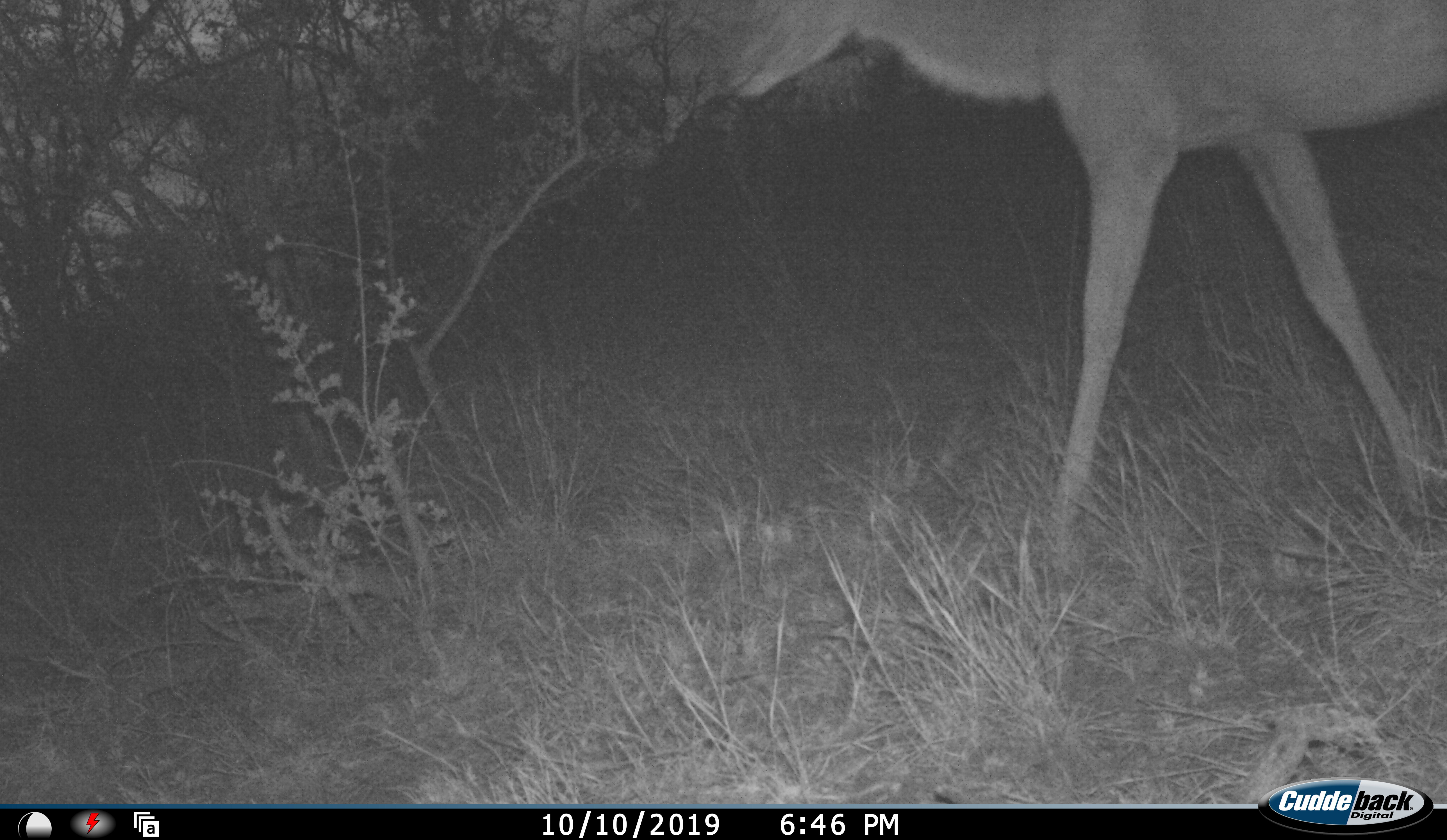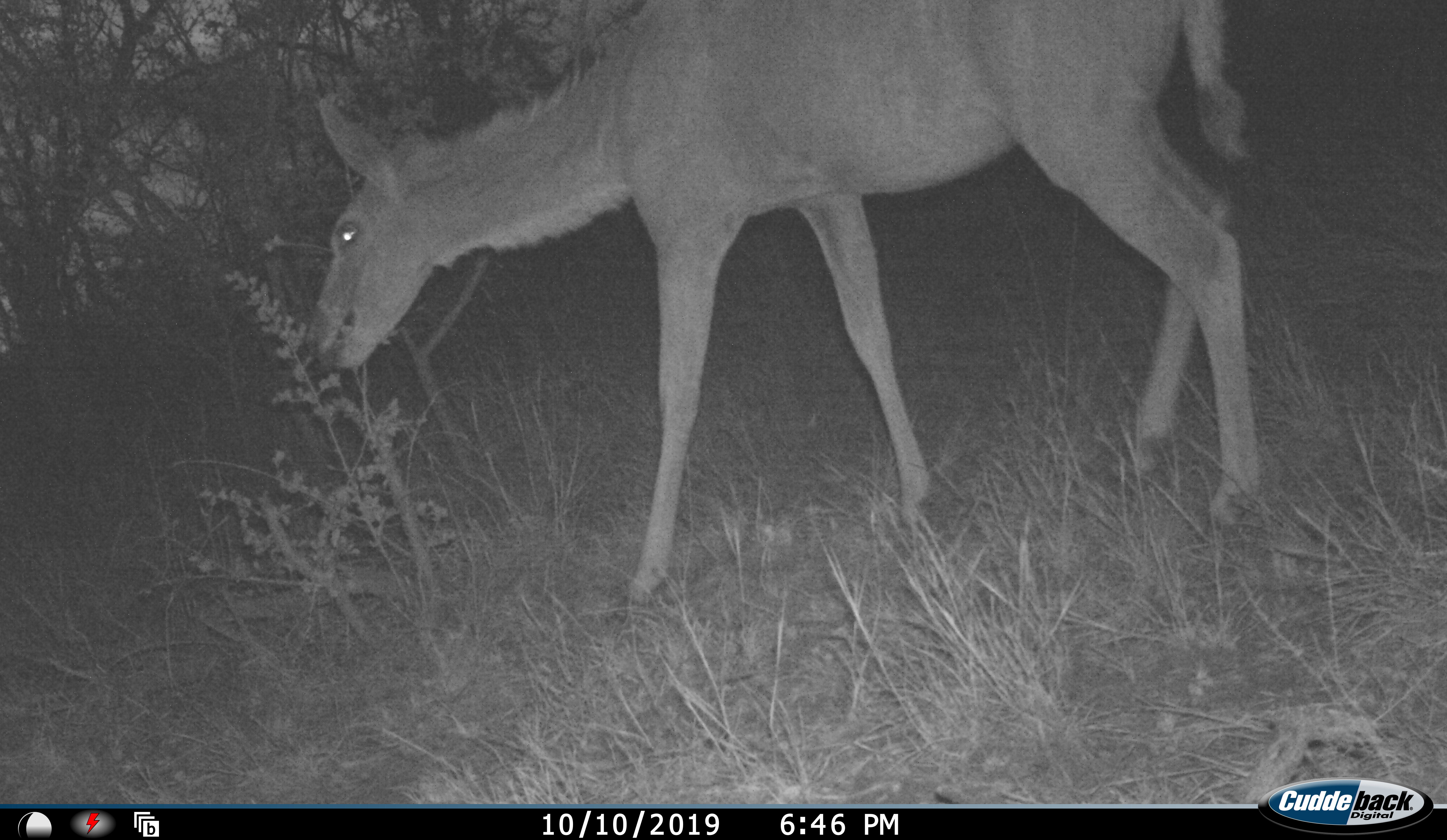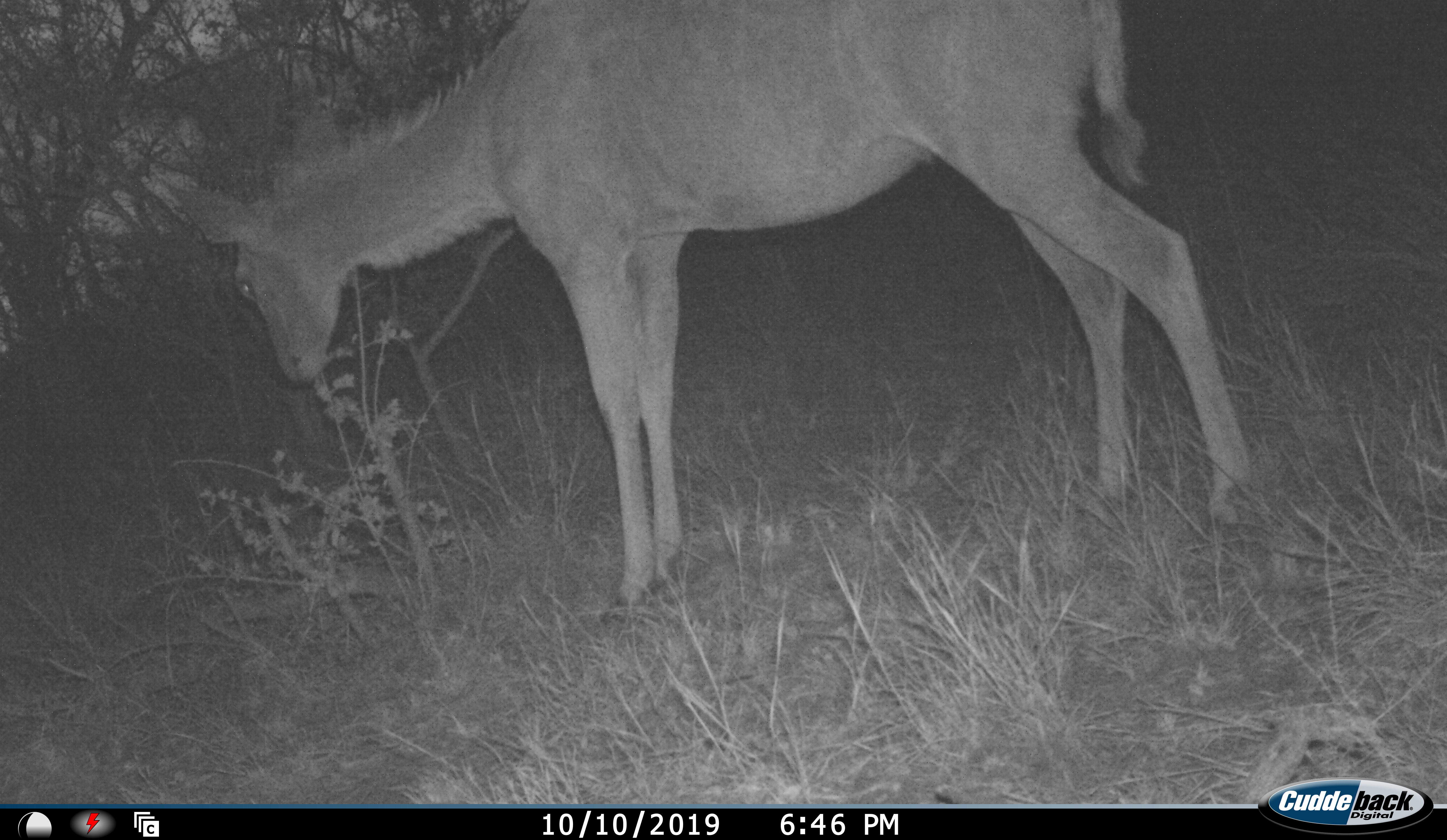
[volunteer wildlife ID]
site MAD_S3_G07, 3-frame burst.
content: unidentified animal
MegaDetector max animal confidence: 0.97